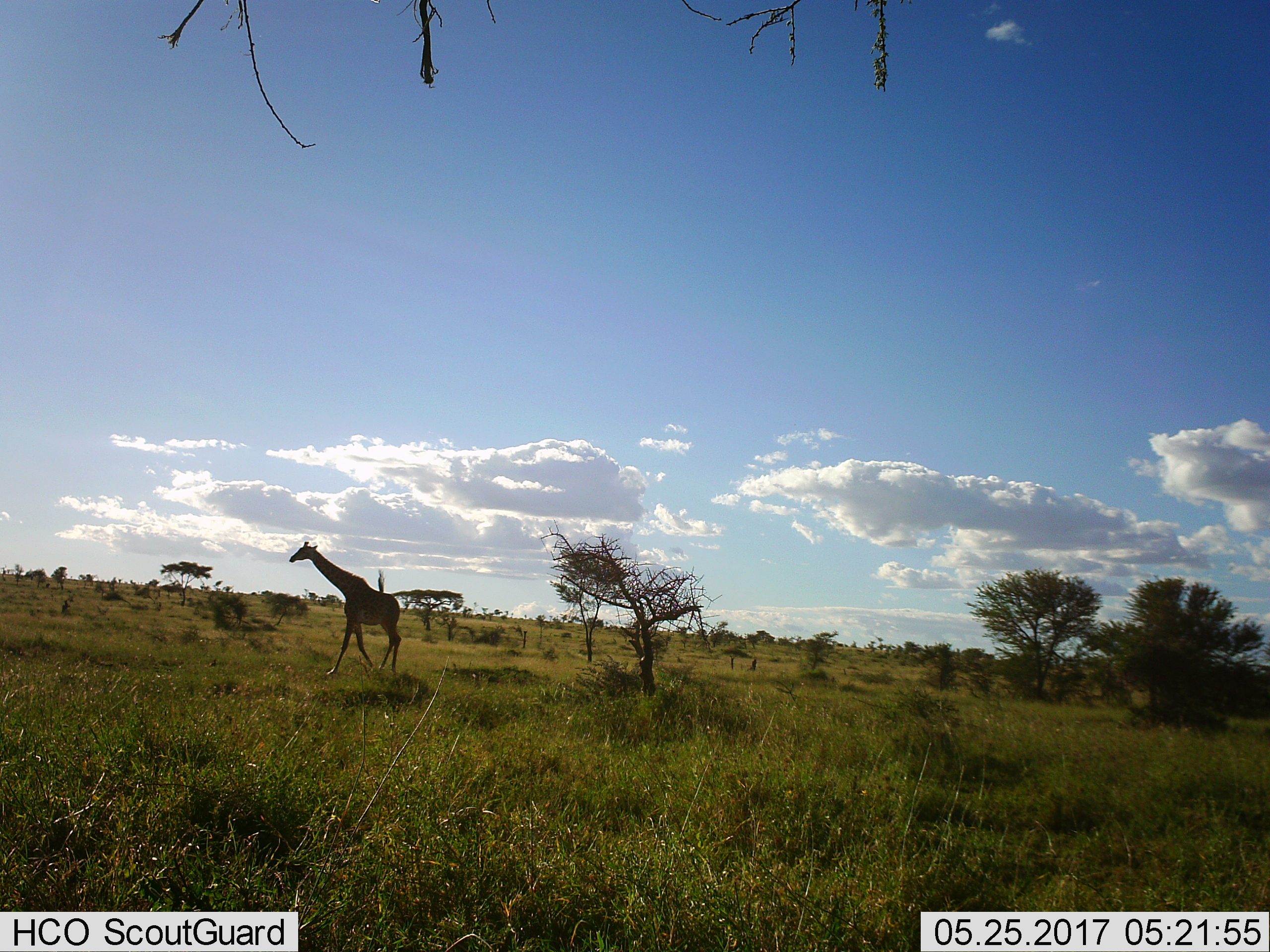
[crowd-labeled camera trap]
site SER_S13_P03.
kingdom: Animalia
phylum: Chordata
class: Mammalia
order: Artiodactyla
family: Giraffidae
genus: Giraffa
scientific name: Giraffa camelopardalis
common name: giraffe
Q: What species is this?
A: Giraffe (Giraffa camelopardalis).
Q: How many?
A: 1.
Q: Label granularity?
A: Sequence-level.